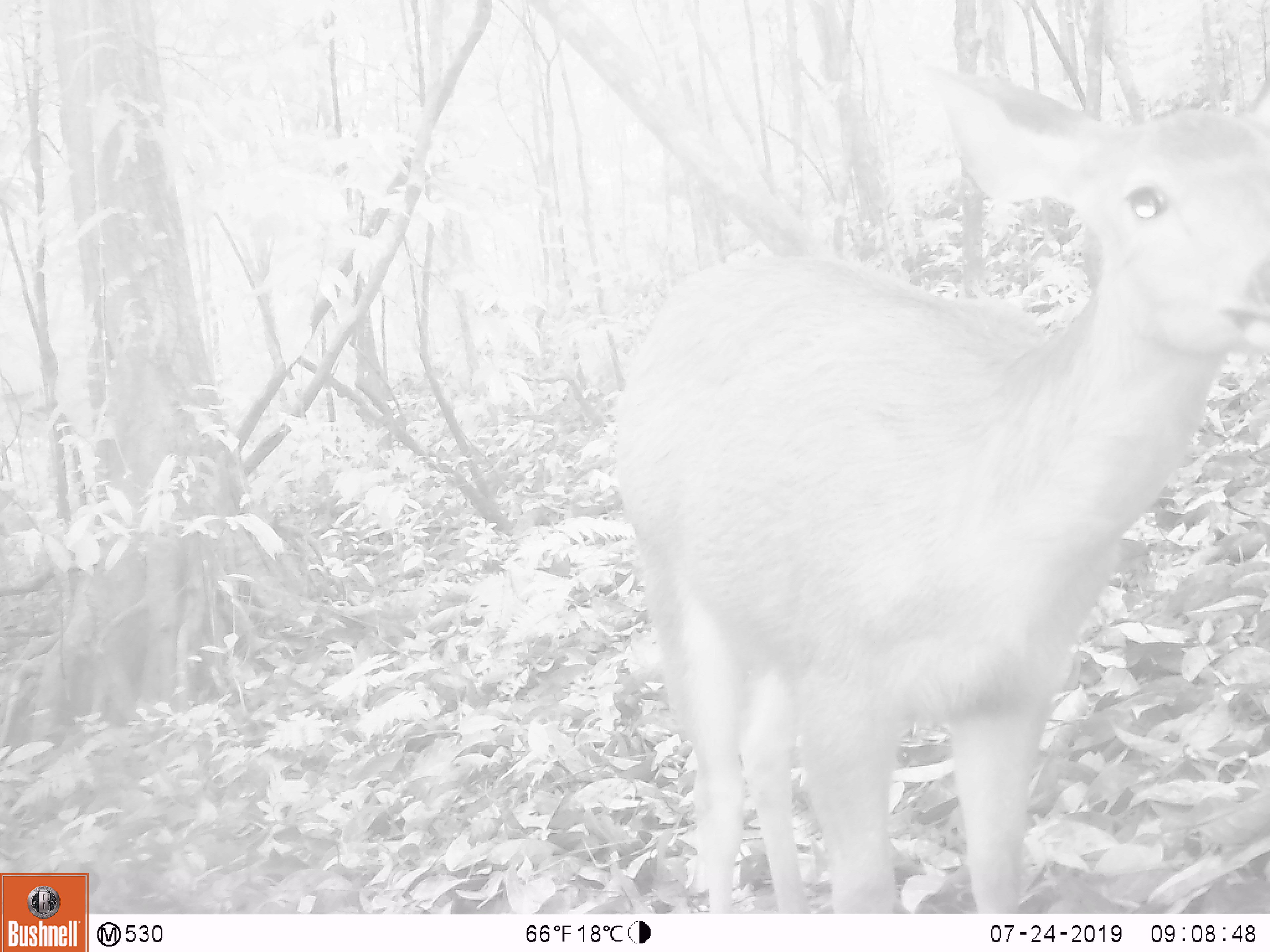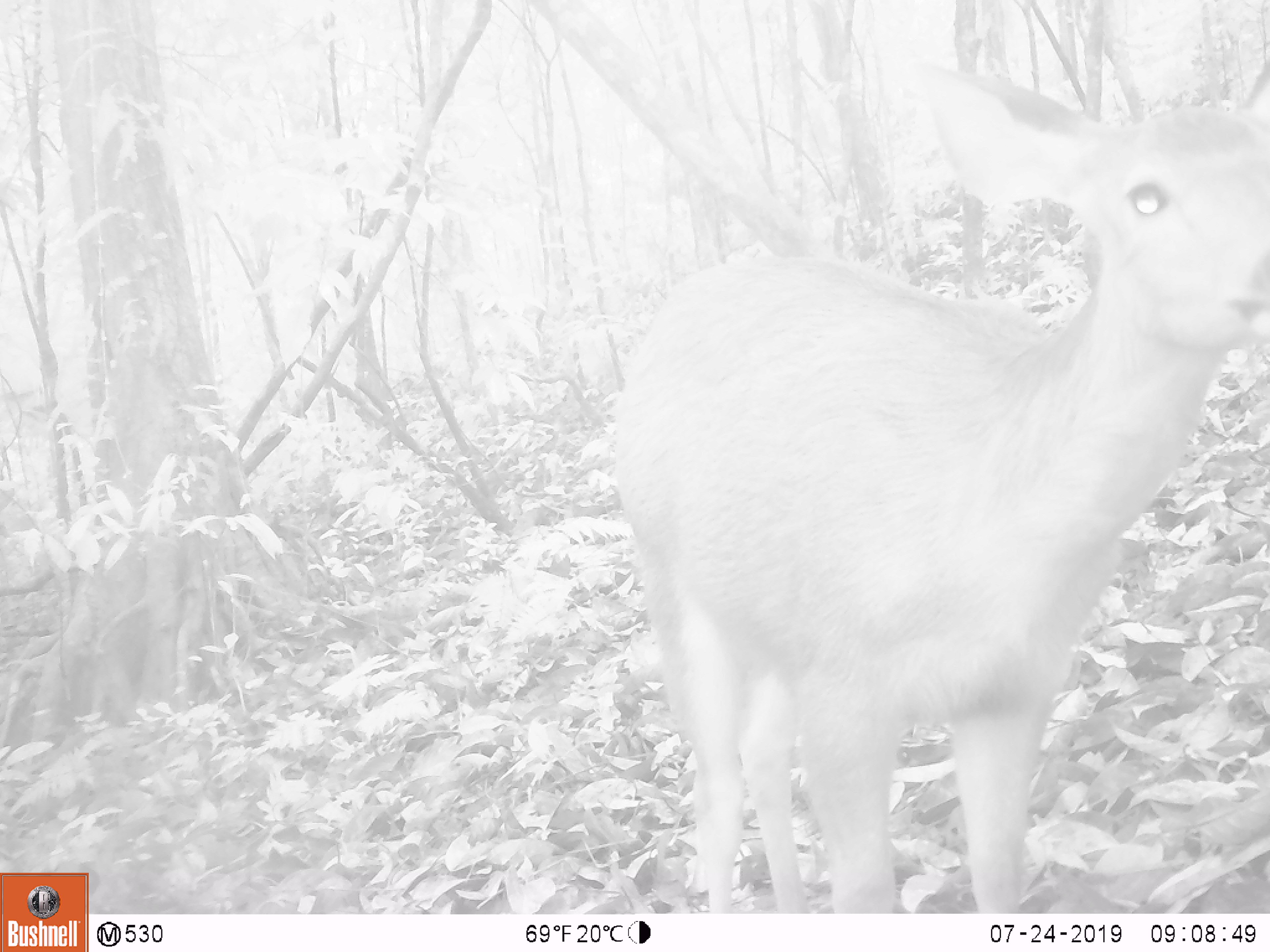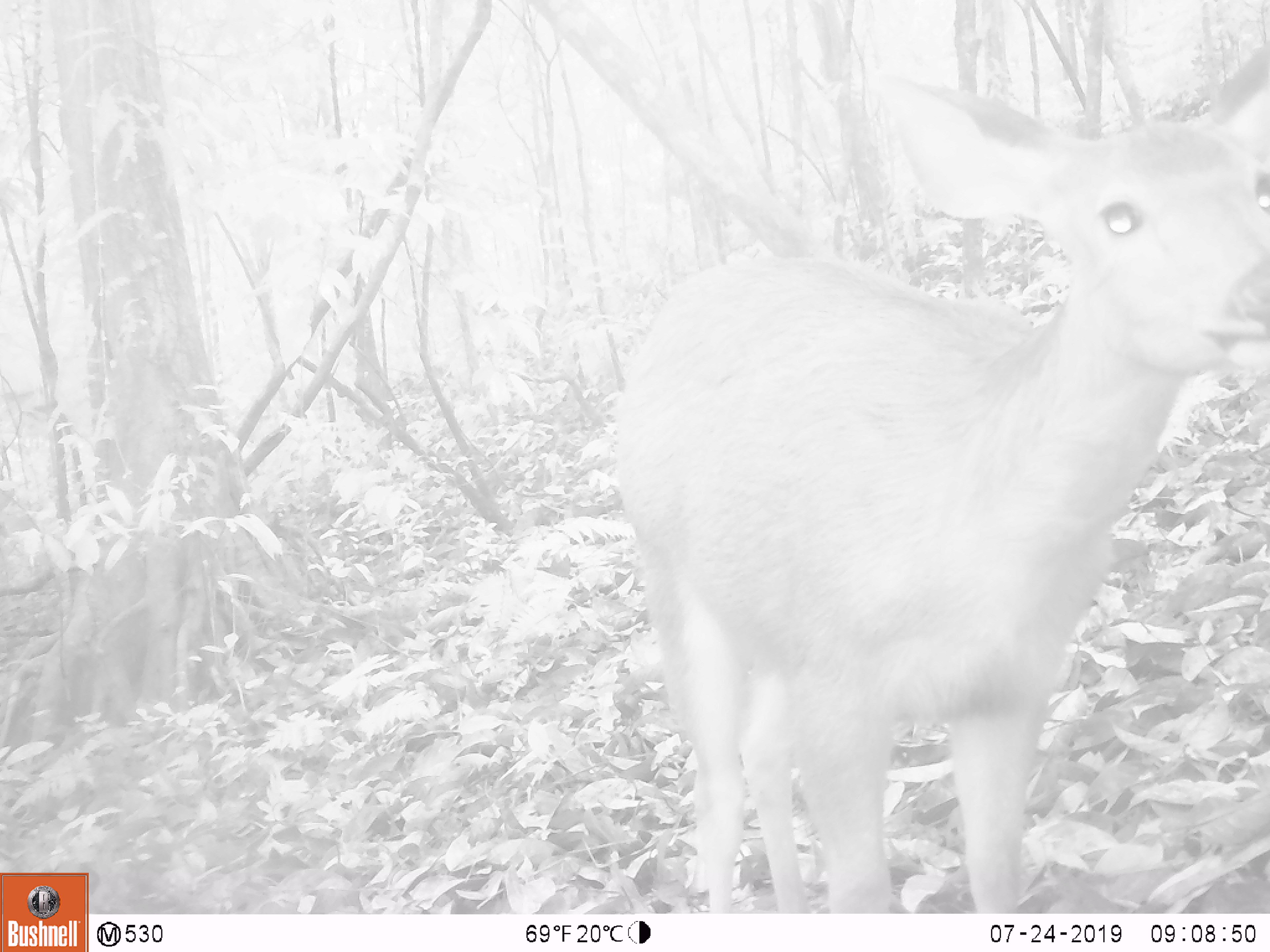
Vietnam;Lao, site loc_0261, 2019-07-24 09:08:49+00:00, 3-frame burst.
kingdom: Animalia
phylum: Chordata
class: Mammalia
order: Artiodactyla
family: Cervidae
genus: Rusa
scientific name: Rusa unicolor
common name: sambar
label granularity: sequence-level